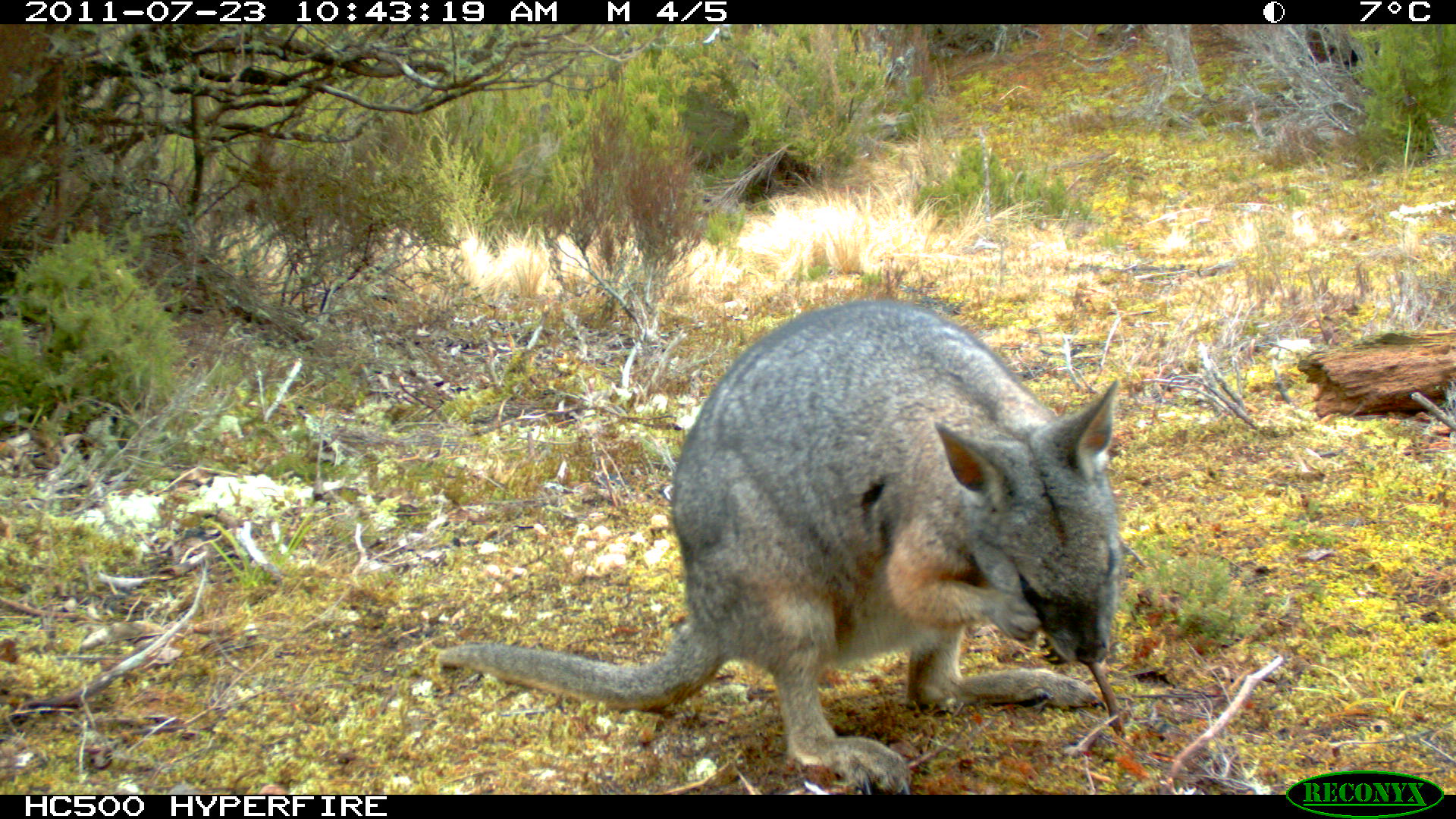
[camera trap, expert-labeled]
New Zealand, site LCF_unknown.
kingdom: Animalia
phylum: Chordata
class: Mammalia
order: Diprotodontia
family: Macropodidae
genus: Notamacropus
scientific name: Notamacropus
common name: wallaby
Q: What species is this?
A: Wallaby (Notamacropus).